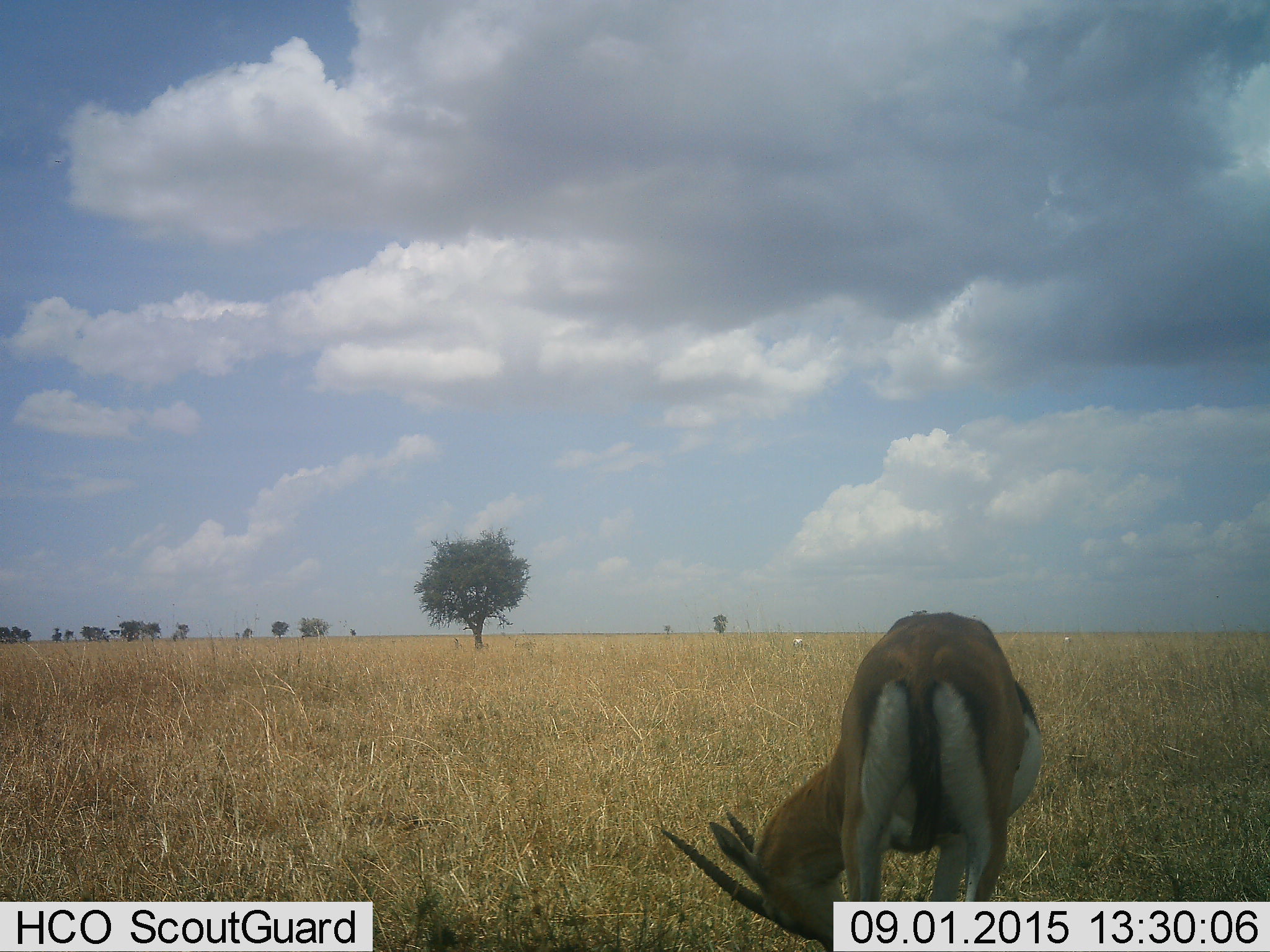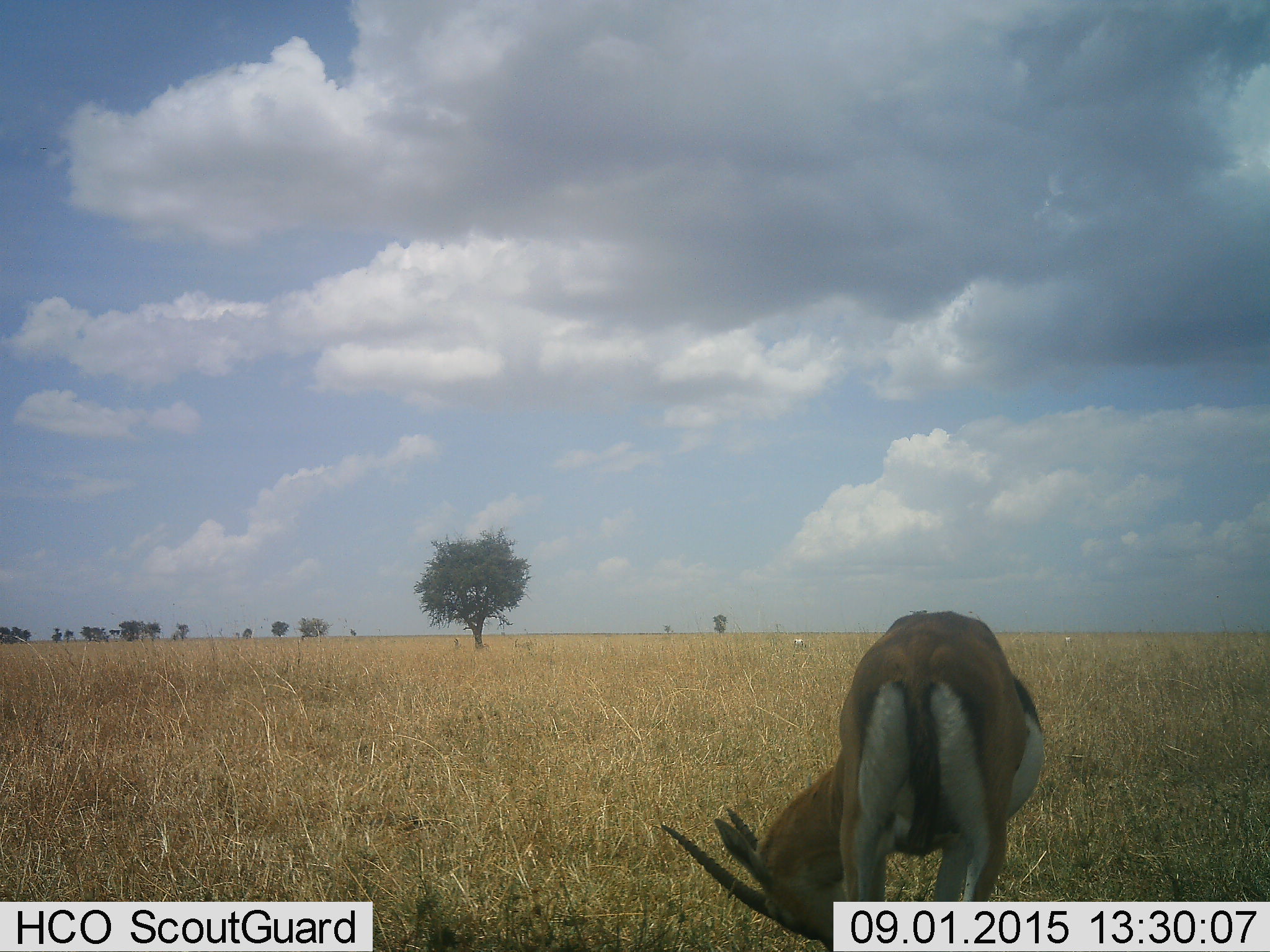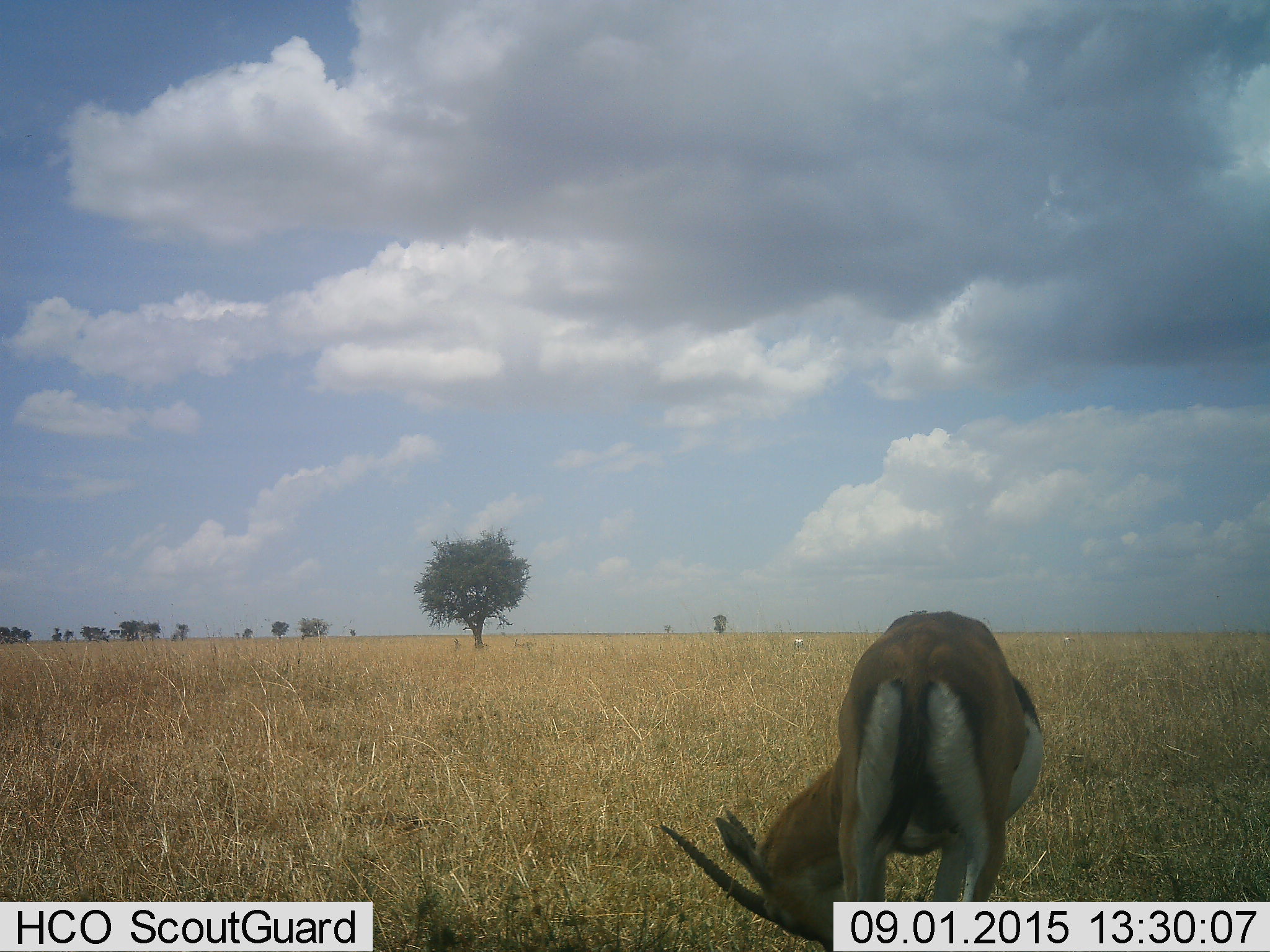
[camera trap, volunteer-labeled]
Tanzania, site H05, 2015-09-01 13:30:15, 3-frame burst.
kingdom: Animalia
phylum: Chordata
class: Mammalia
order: Artiodactyla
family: Bovidae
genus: Eudorcas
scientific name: Eudorcas thomsonii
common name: thomson's gazelle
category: gazellethomsons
Gazellethomsons (thomson's gazelle) (Eudorcas thomsonii), count 1. Behavior (volunteer vote fractions): standing 64%, resting 9%, moving 0%, interacting 0%. Young present (vote fraction): 0%. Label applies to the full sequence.